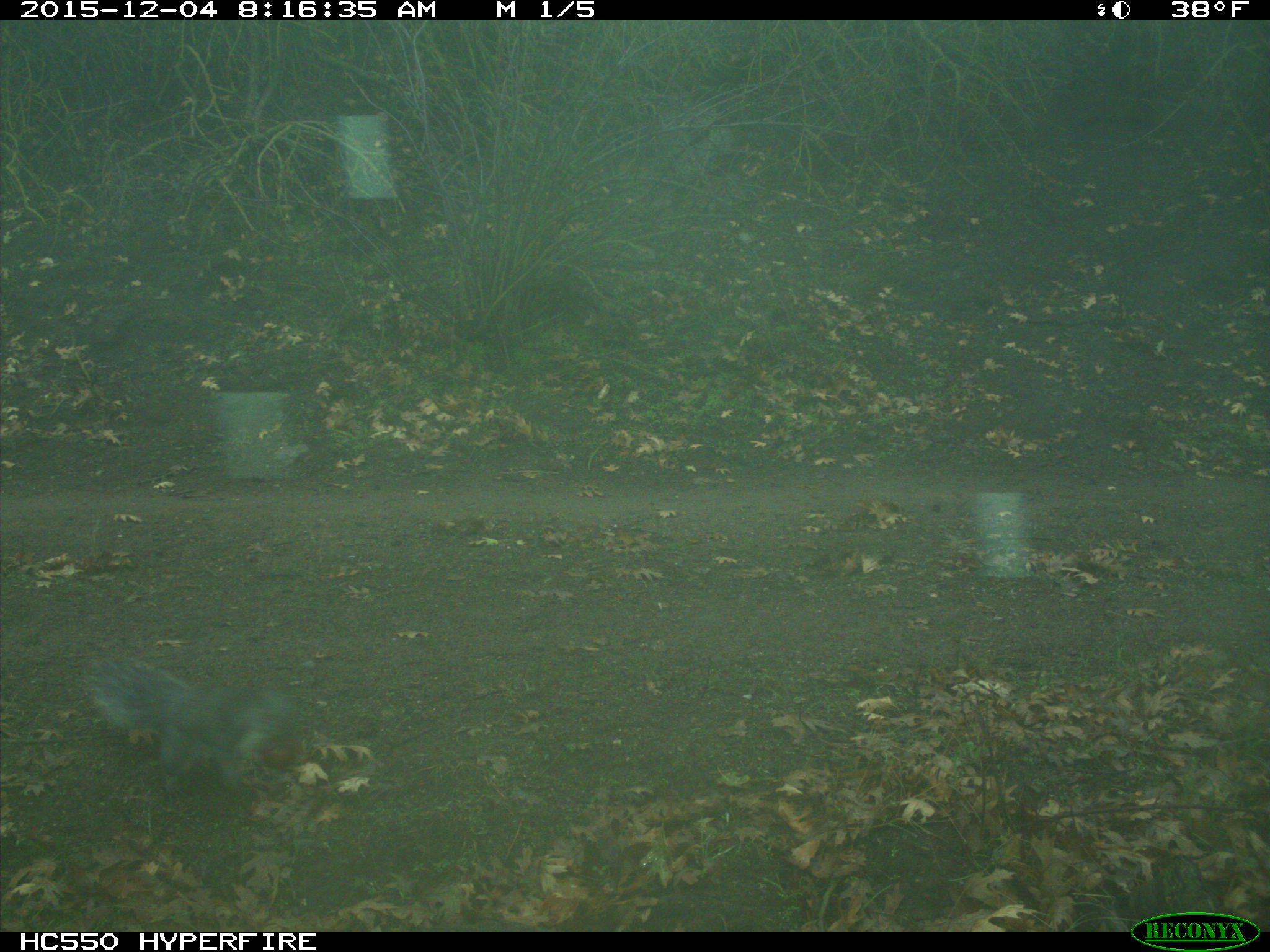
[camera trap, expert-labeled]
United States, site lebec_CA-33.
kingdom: Animalia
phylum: Chordata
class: Mammalia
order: Rodentia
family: Sciuridae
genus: Sciurus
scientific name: Sciurus carolinensis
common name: eastern gray squirrel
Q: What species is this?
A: Sciurus carolinensis (eastern gray squirrel).